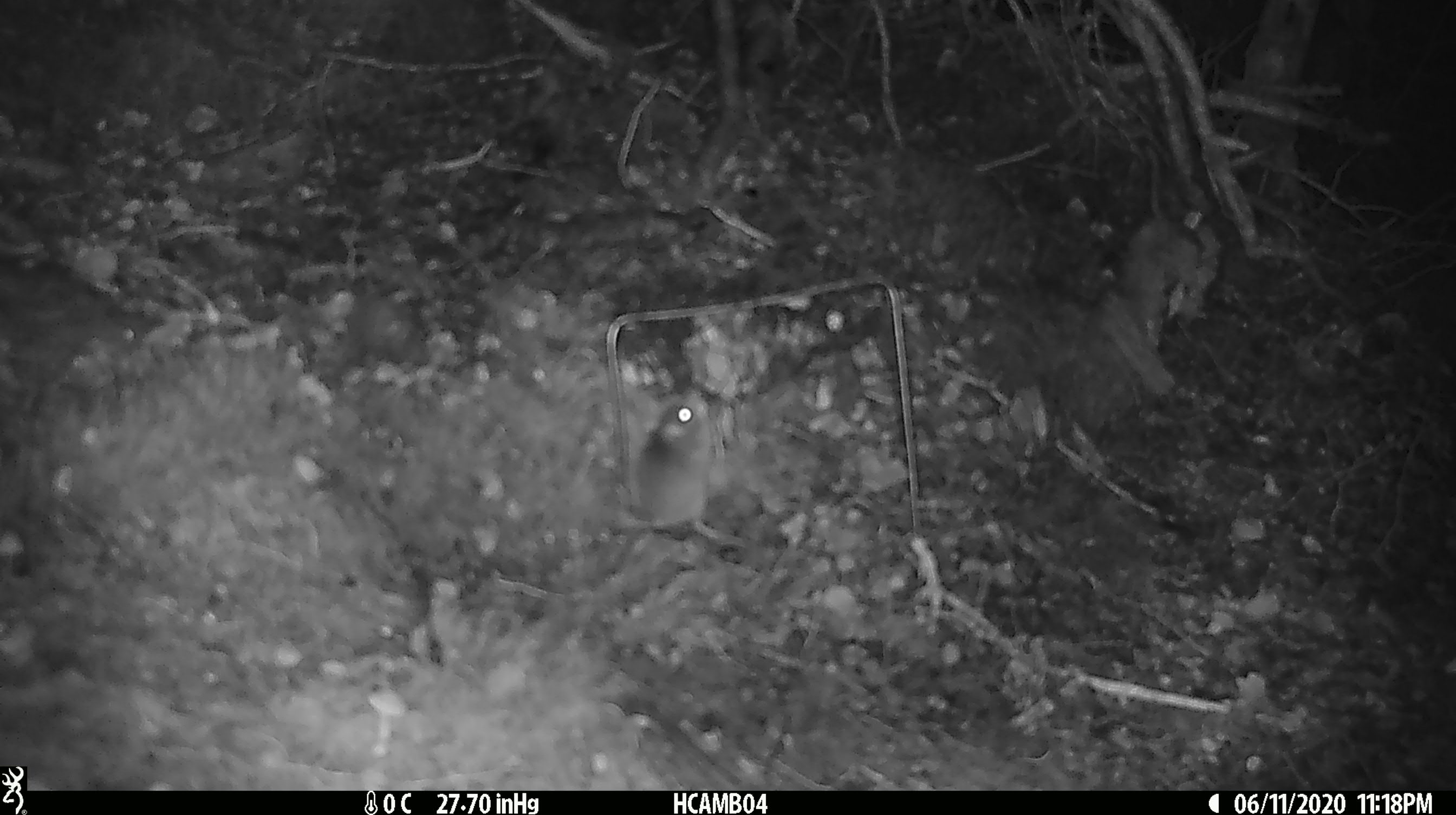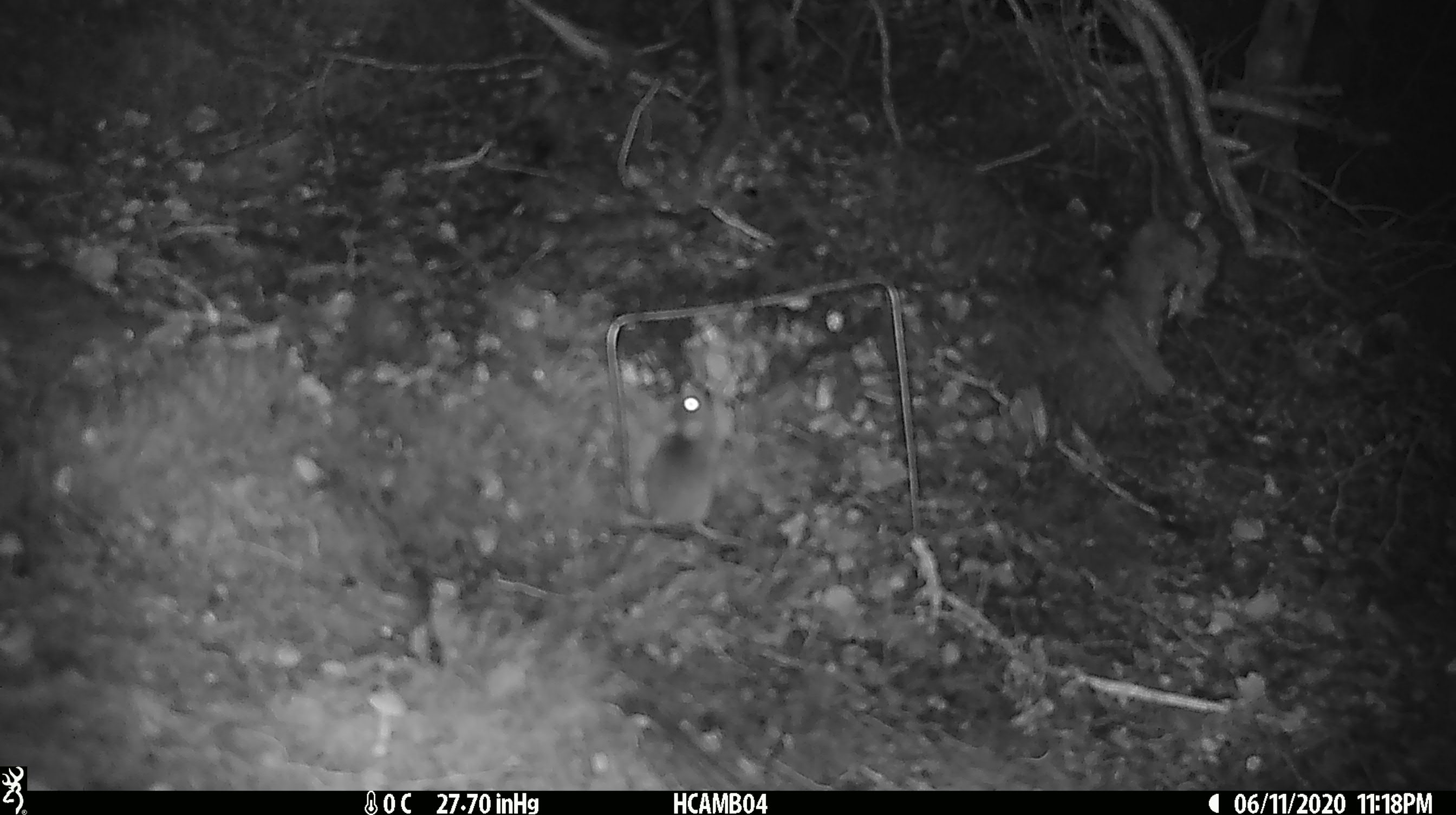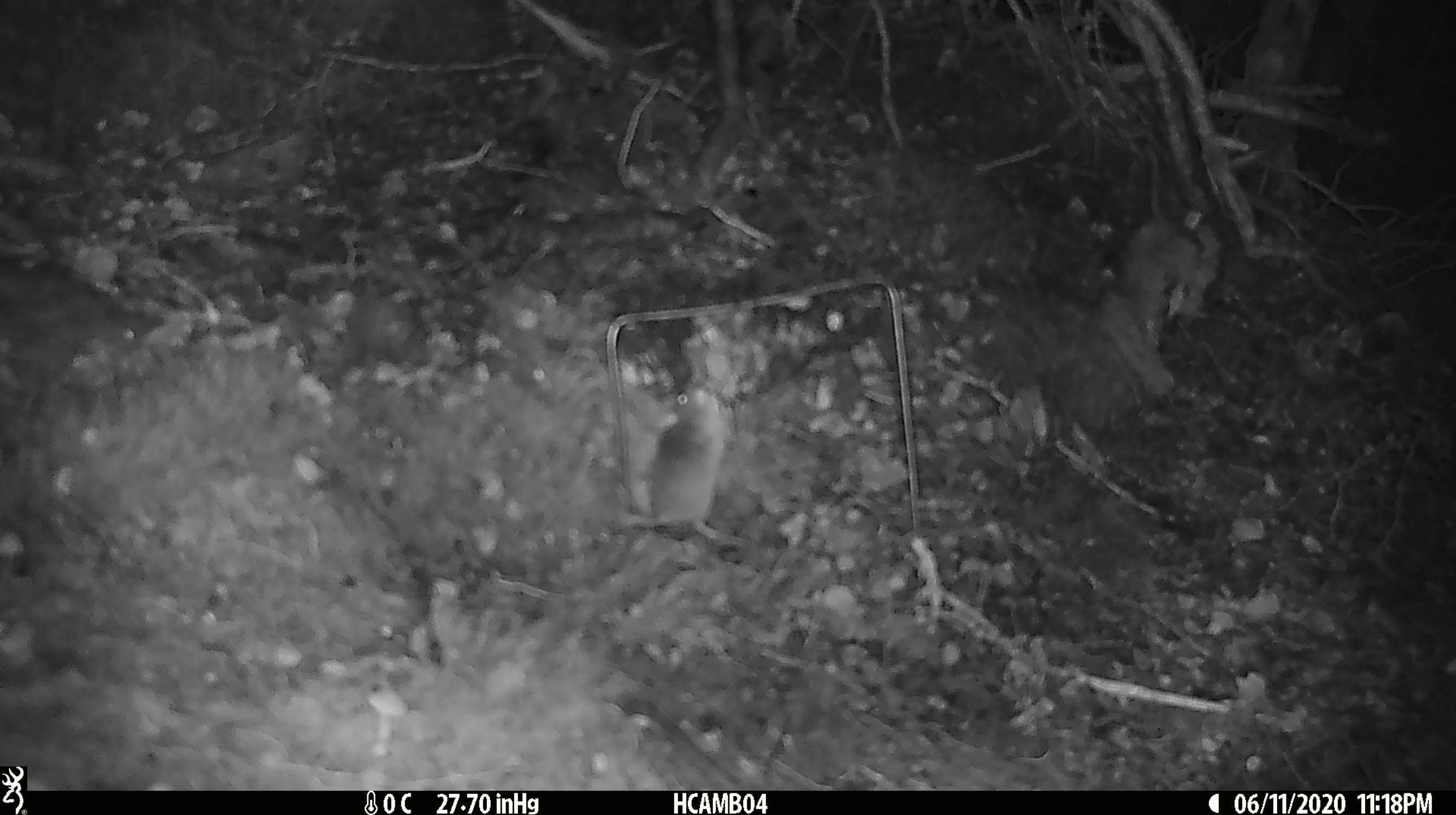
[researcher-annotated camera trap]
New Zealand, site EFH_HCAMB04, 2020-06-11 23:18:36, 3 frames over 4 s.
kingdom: Animalia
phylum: Chordata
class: Mammalia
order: Rodentia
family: Muridae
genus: Mus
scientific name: Mus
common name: mouse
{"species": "mouse (Mus)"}